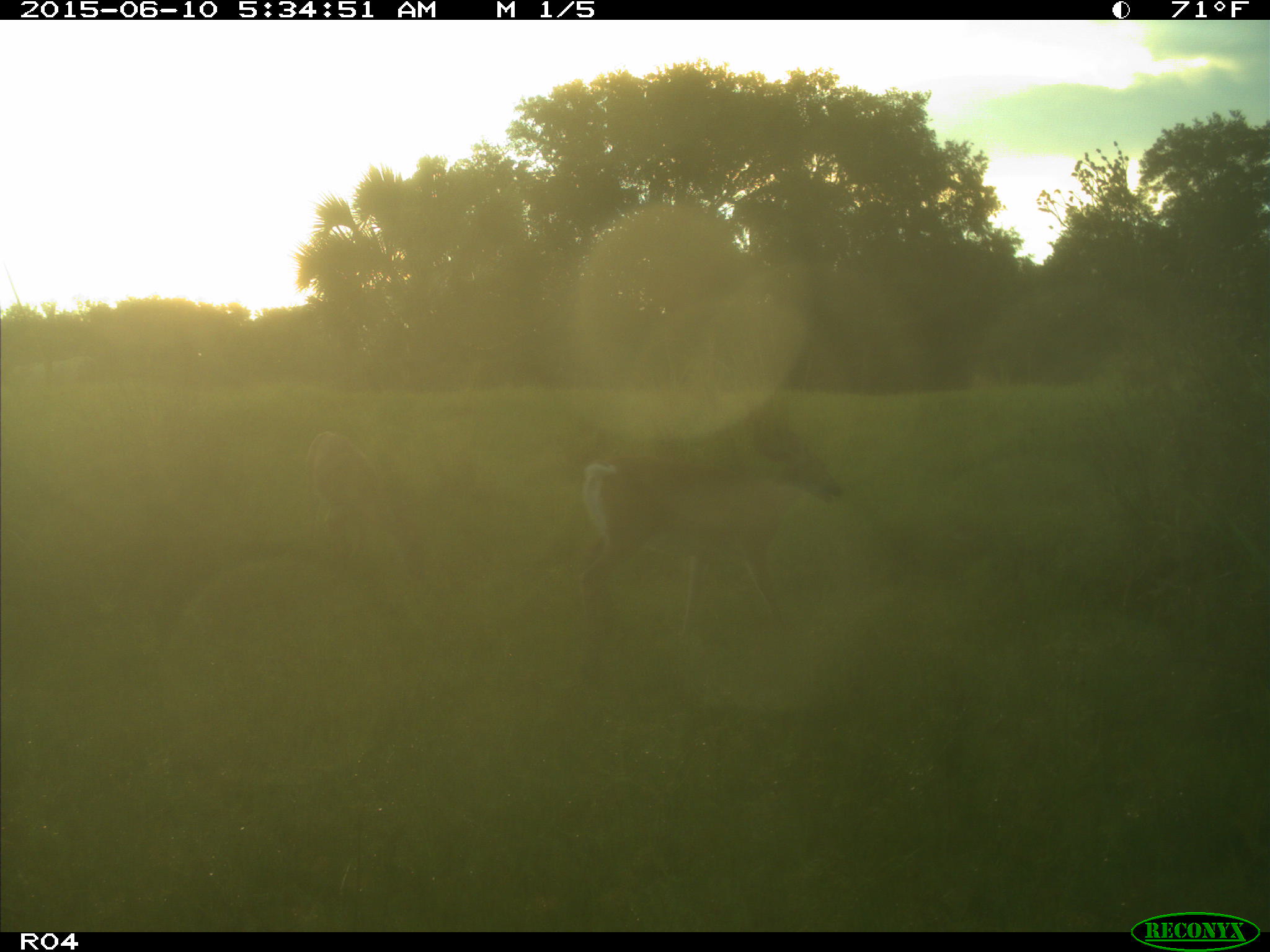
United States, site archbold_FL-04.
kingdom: Animalia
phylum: Chordata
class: Mammalia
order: Artiodactyla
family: Cervidae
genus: Odocoileus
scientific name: Odocoileus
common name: deer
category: unidentified deer